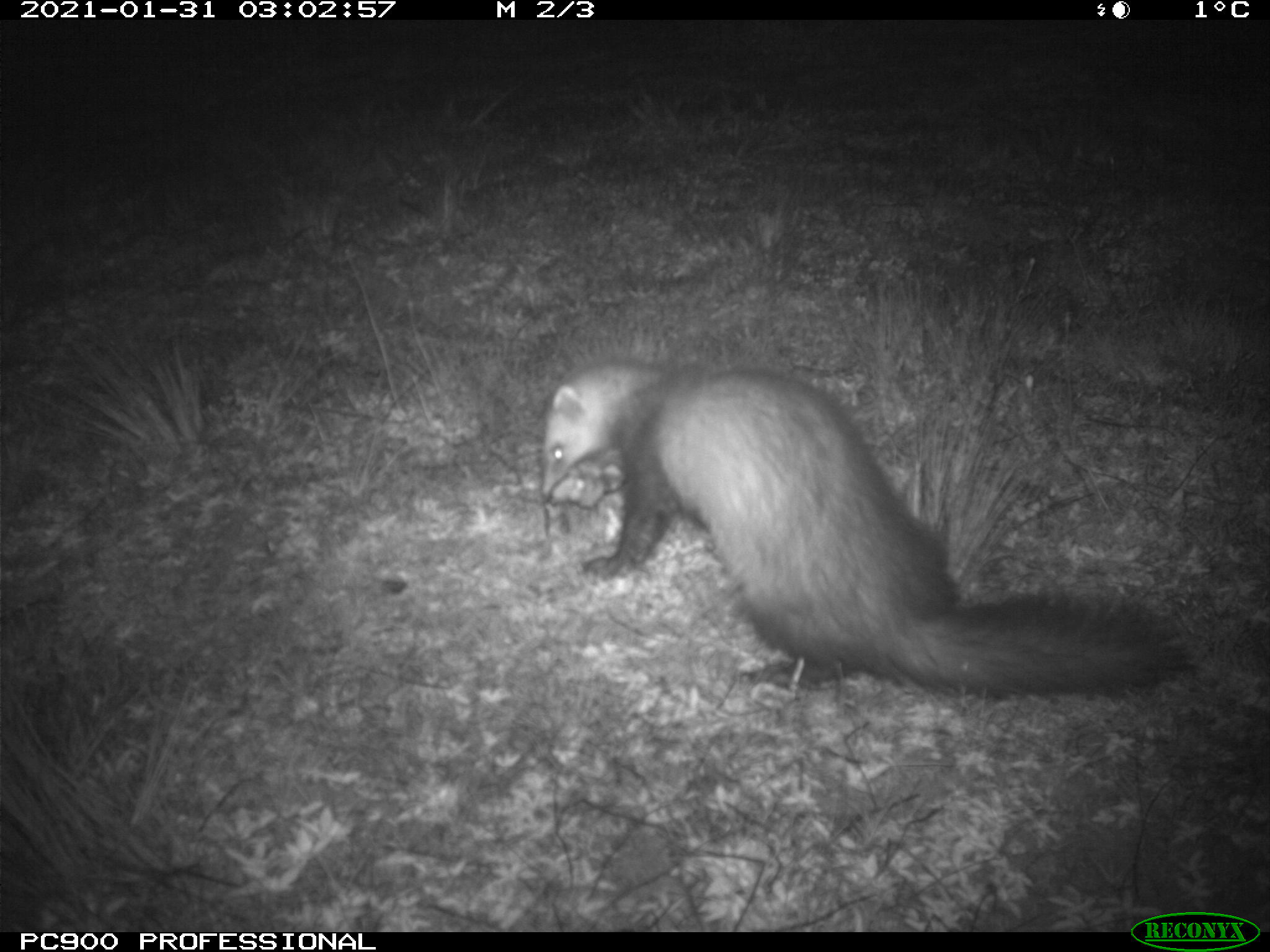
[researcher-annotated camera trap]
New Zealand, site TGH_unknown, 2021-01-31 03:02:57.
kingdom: Animalia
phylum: Chordata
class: Mammalia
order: Carnivora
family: Mustelidae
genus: Mustela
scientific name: Mustela furo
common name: ferret